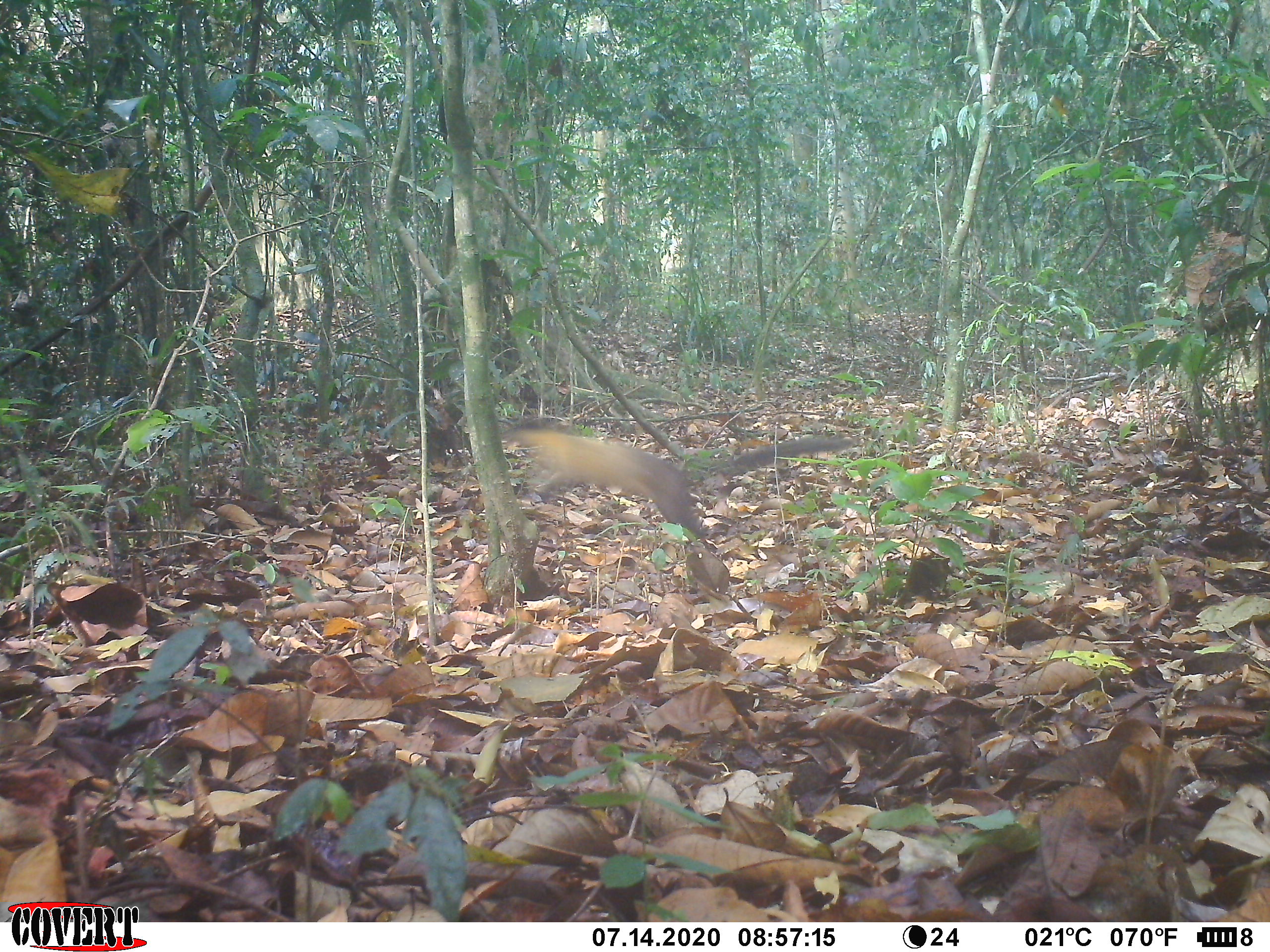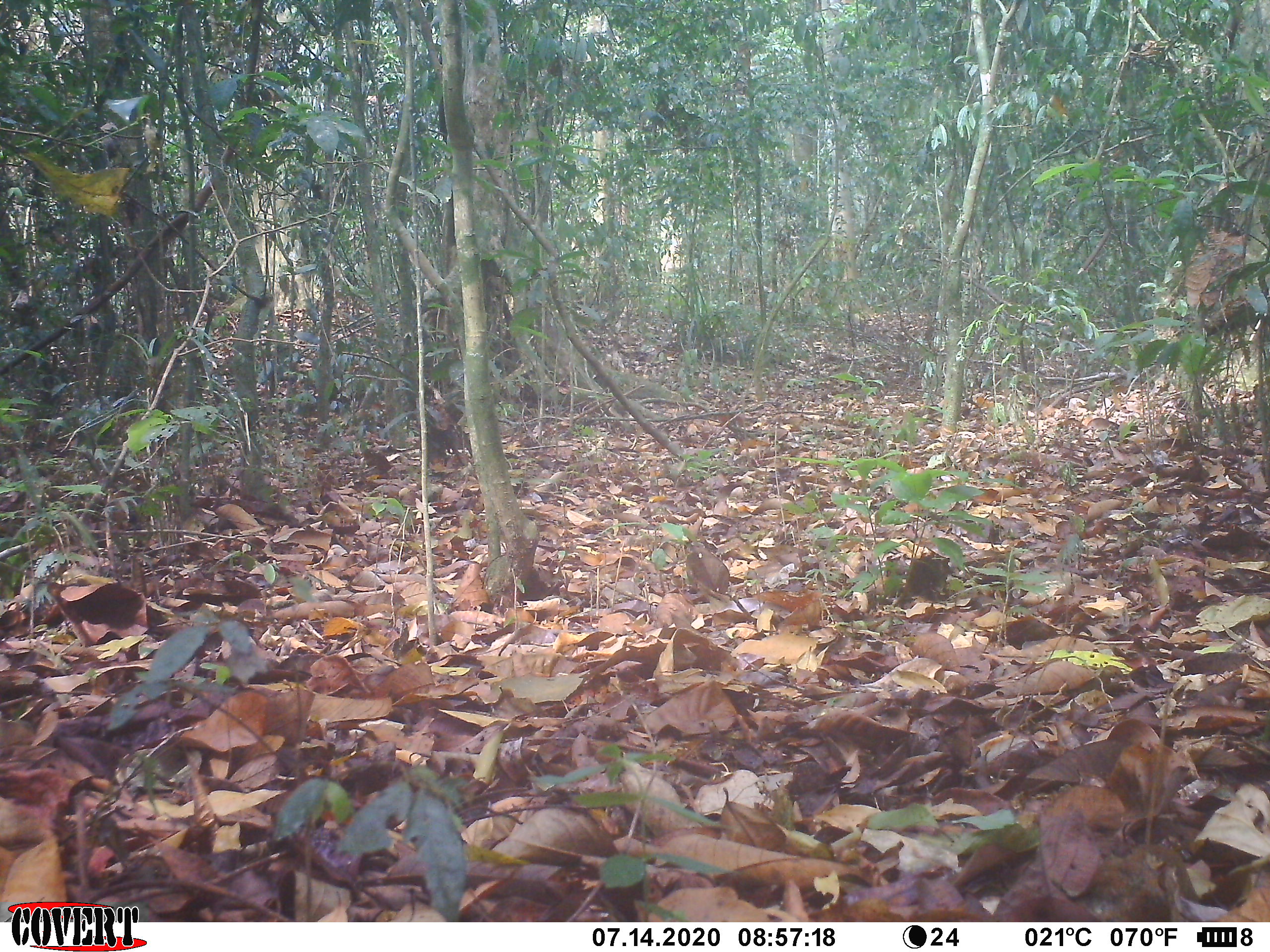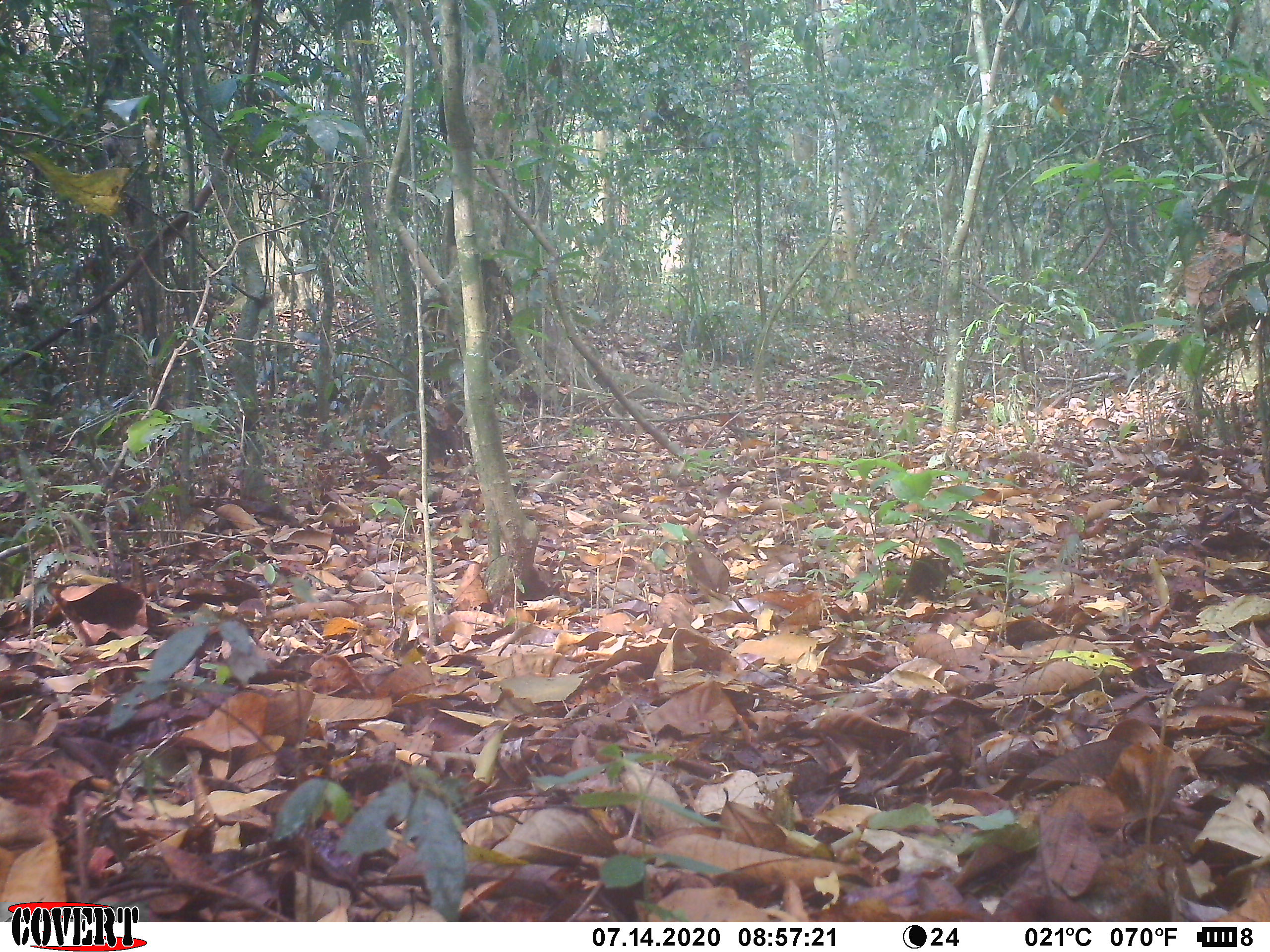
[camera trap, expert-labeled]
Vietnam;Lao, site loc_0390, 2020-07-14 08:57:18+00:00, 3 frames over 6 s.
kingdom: Animalia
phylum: Chordata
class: Mammalia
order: Carnivora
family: Mustelidae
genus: Martes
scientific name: Martes flavigula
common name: yellow-throated marten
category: yellow throated marten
Yellow throated marten (yellow-throated marten) (Martes flavigula). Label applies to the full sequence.